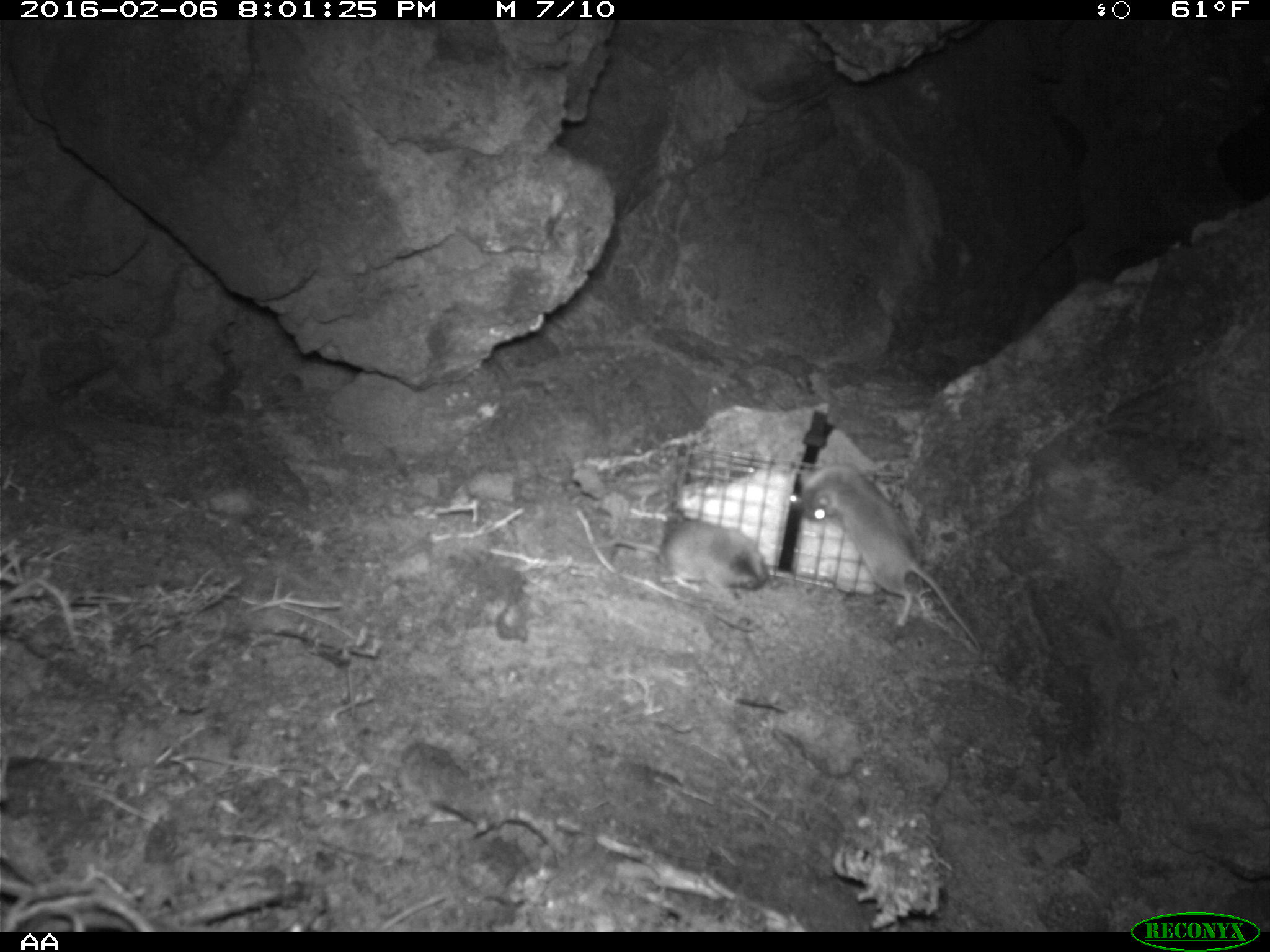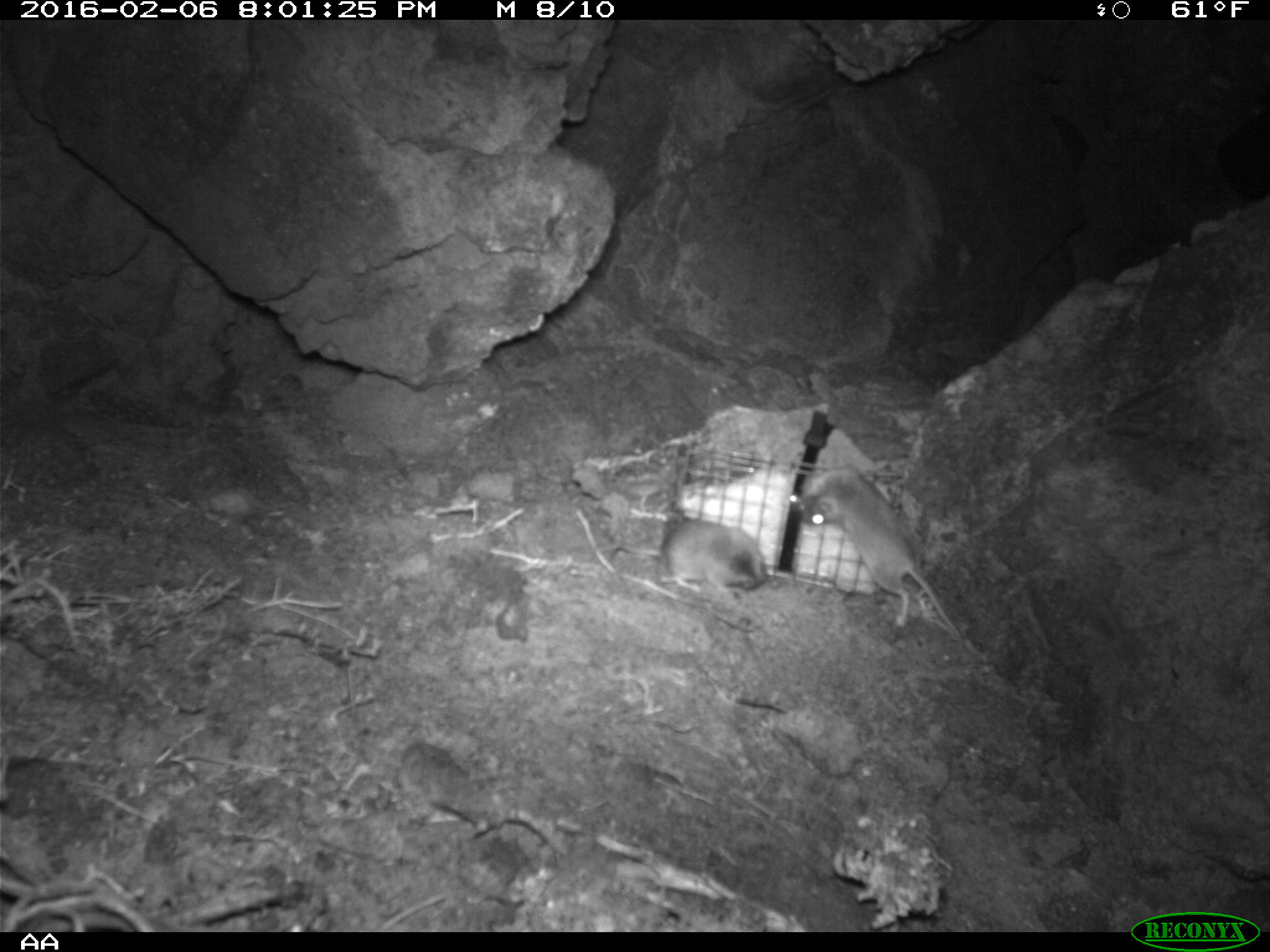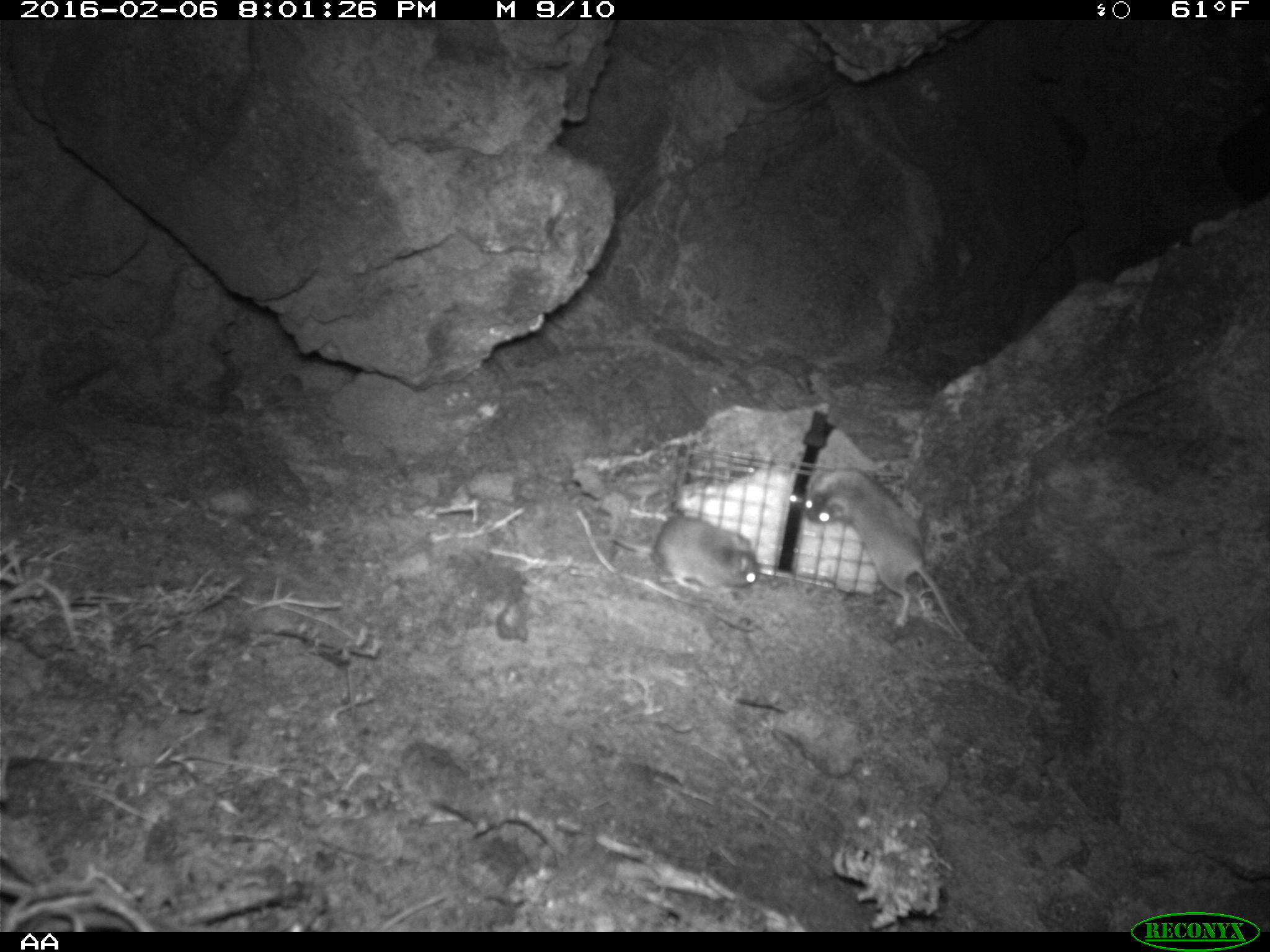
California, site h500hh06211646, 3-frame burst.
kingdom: Animalia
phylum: Chordata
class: Mammalia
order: Rodentia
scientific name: Rodentia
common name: rodent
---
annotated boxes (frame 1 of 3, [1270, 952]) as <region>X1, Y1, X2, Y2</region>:
rodent: <region>799, 462, 982, 650</region>; <region>592, 520, 769, 595</region>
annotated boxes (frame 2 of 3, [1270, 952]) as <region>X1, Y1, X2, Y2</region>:
rodent: <region>787, 464, 963, 642</region>; <region>607, 518, 768, 593</region>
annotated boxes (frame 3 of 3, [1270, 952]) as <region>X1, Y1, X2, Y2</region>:
rodent: <region>804, 462, 988, 663</region>; <region>606, 514, 760, 593</region>